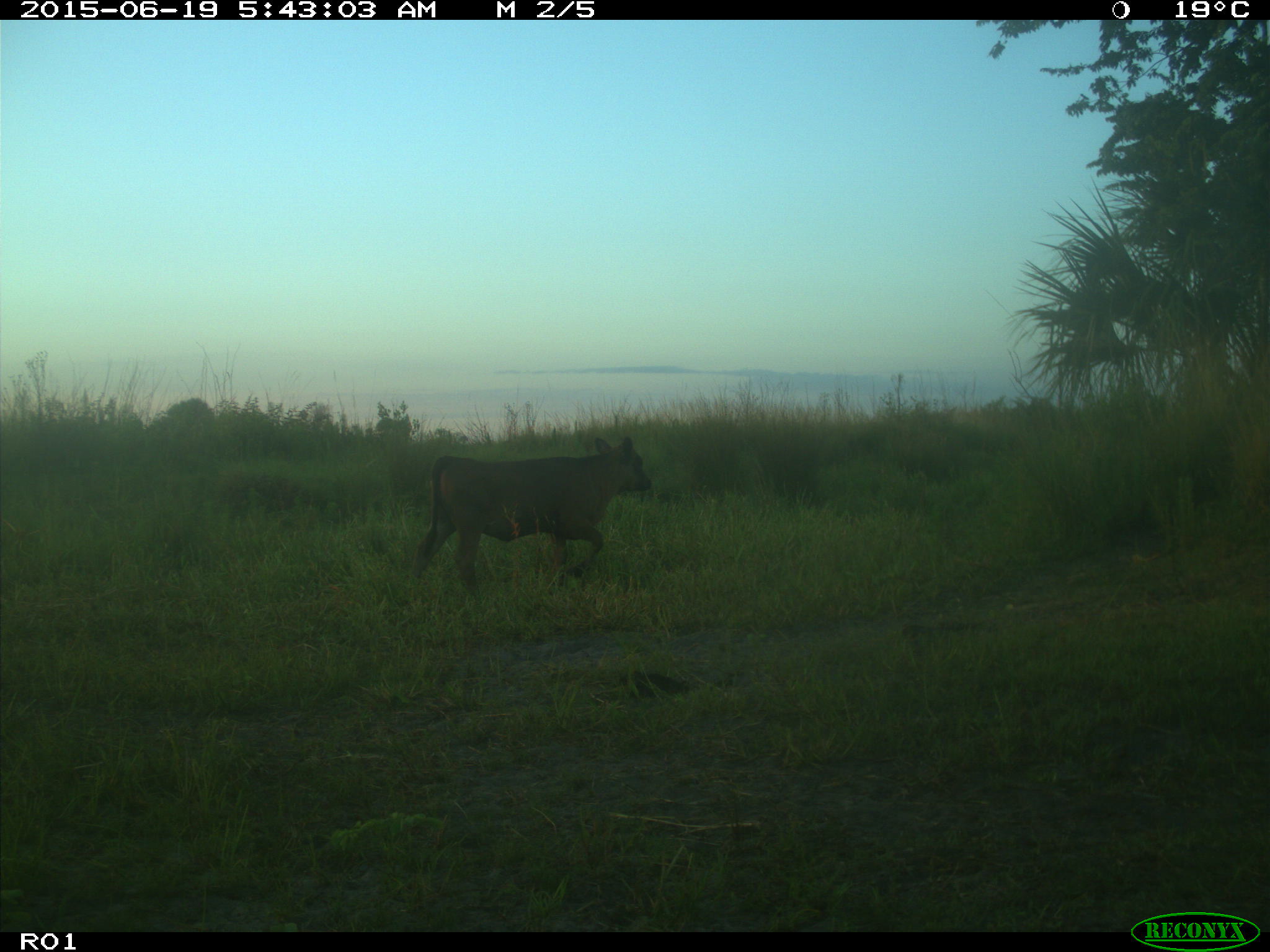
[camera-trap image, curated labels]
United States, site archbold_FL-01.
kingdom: Animalia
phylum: Chordata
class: Mammalia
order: Artiodactyla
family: Bovidae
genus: Bos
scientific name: Bos taurus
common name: domestic cow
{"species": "Bos taurus (domestic cow)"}